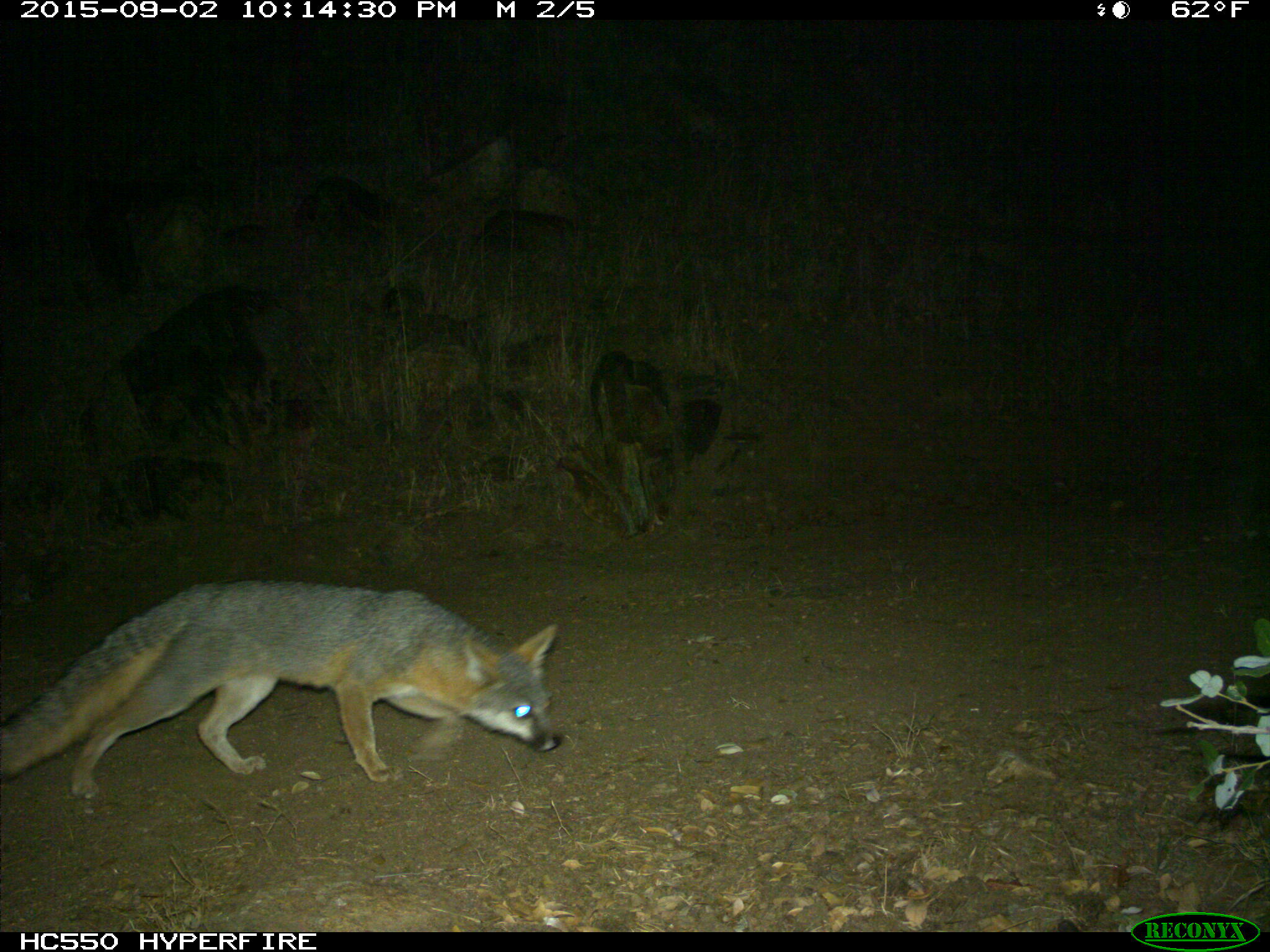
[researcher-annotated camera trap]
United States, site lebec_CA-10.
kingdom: Animalia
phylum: Chordata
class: Mammalia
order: Carnivora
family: Canidae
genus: Urocyon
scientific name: Urocyon cinereoargenteus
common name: gray fox